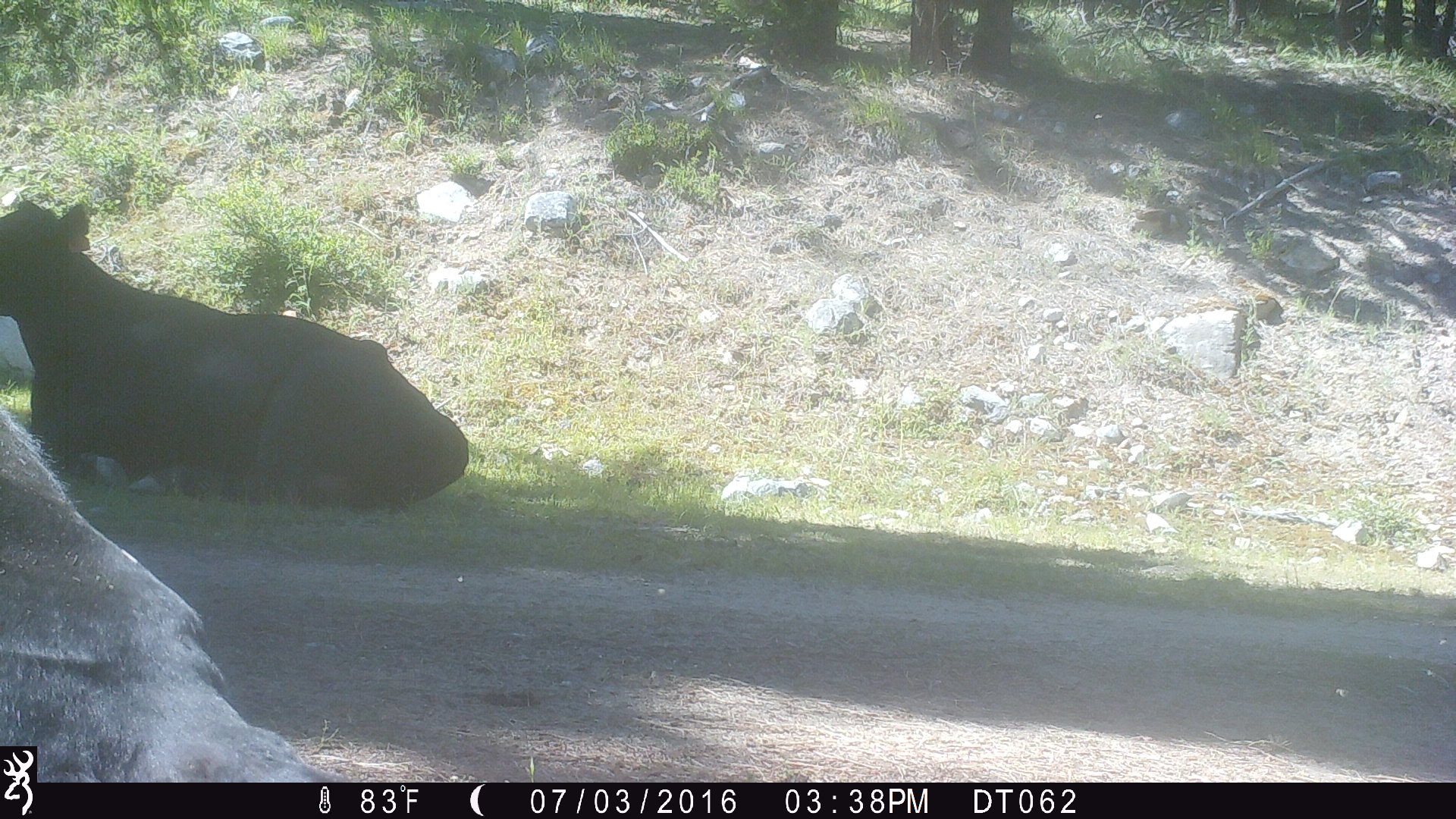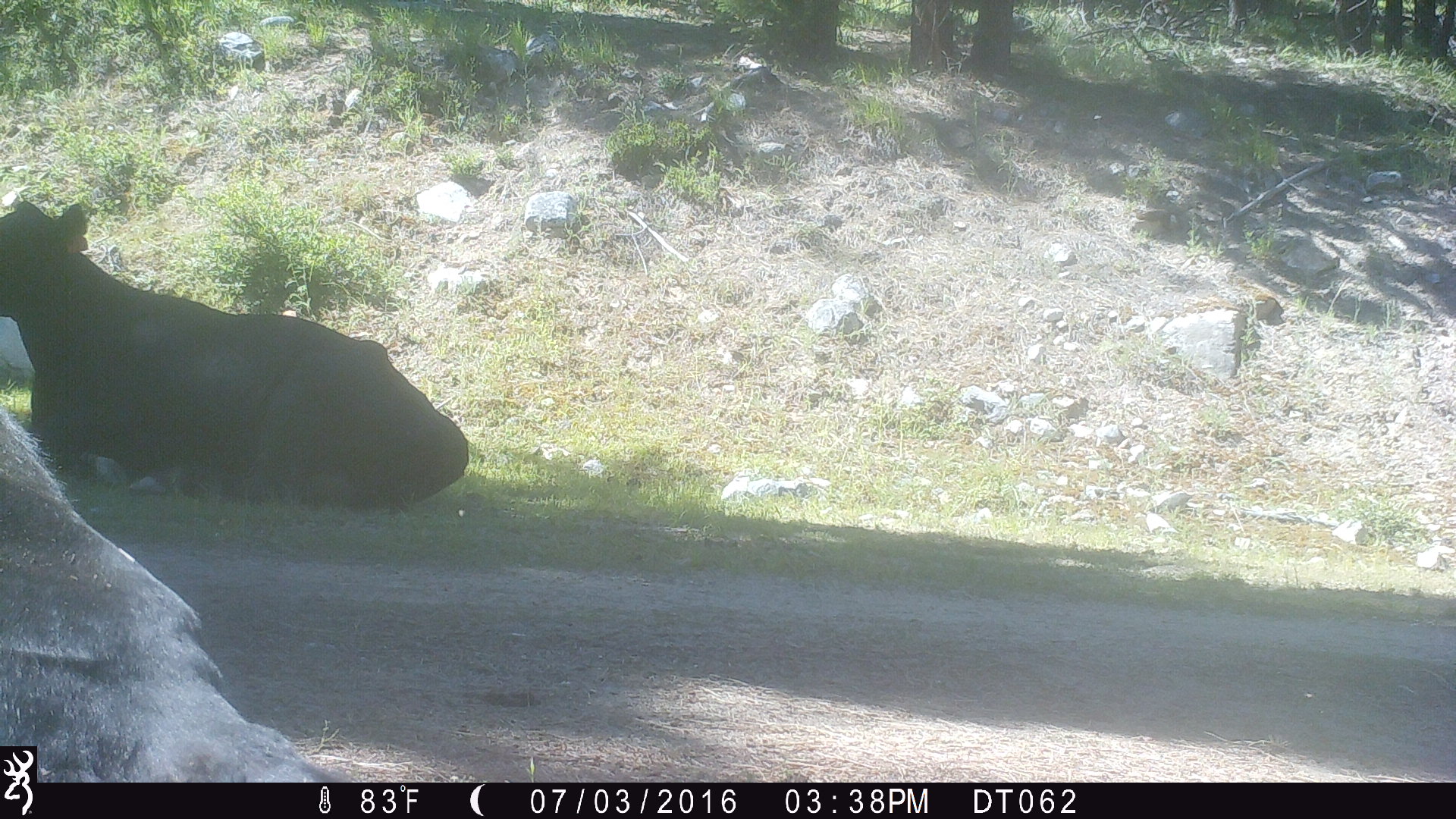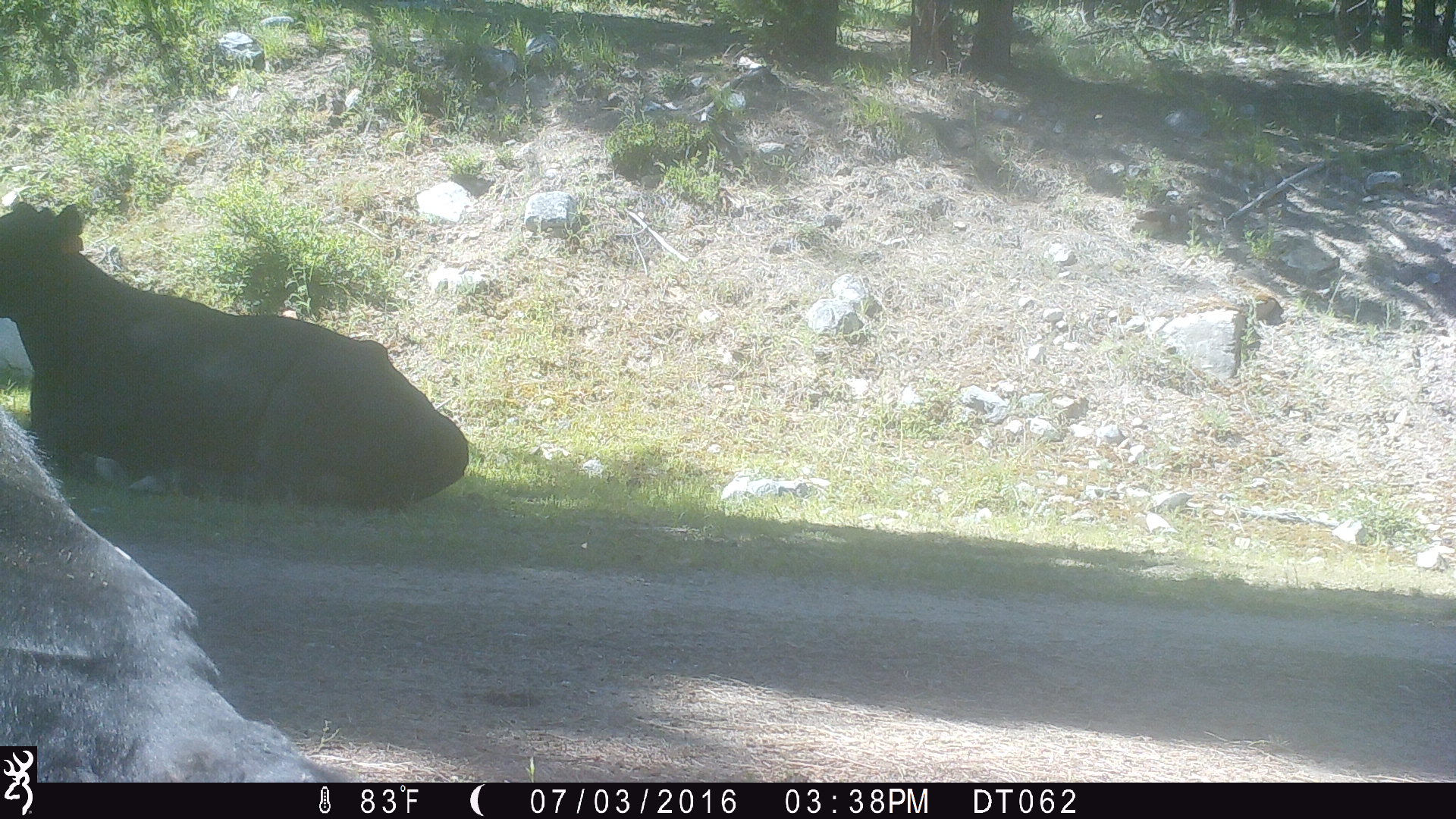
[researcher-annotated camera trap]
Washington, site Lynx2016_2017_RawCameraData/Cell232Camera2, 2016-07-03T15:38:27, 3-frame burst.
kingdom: Animalia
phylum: Chordata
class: Mammalia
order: Artiodactyla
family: Bovidae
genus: Bos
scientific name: Bos taurus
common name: domestic cattle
Domestic cattle (Bos taurus). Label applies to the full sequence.